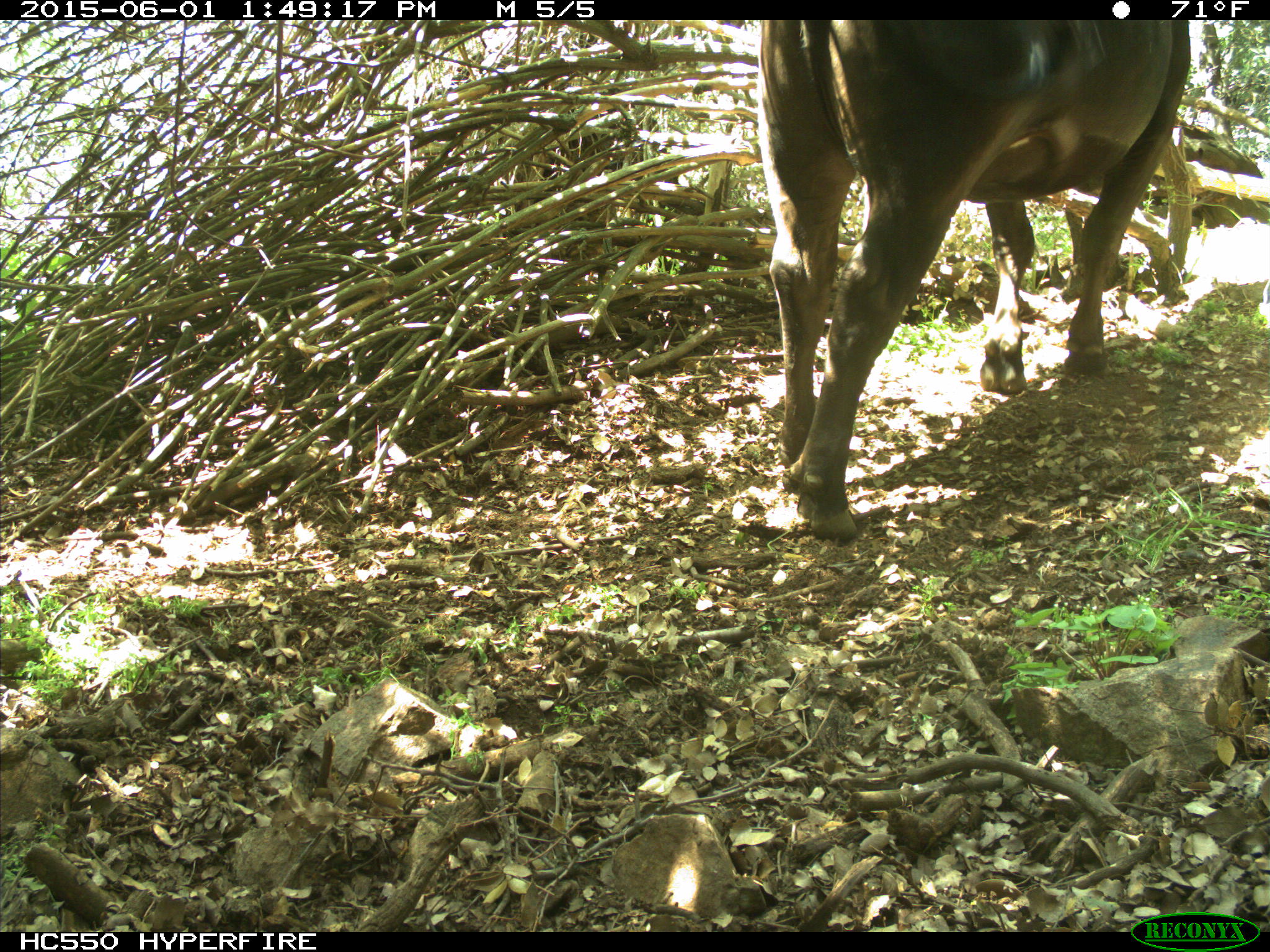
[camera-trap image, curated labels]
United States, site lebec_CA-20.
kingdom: Animalia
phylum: Chordata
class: Mammalia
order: Artiodactyla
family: Bovidae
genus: Bos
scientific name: Bos taurus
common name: domestic cow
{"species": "Bos taurus (domestic cow)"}